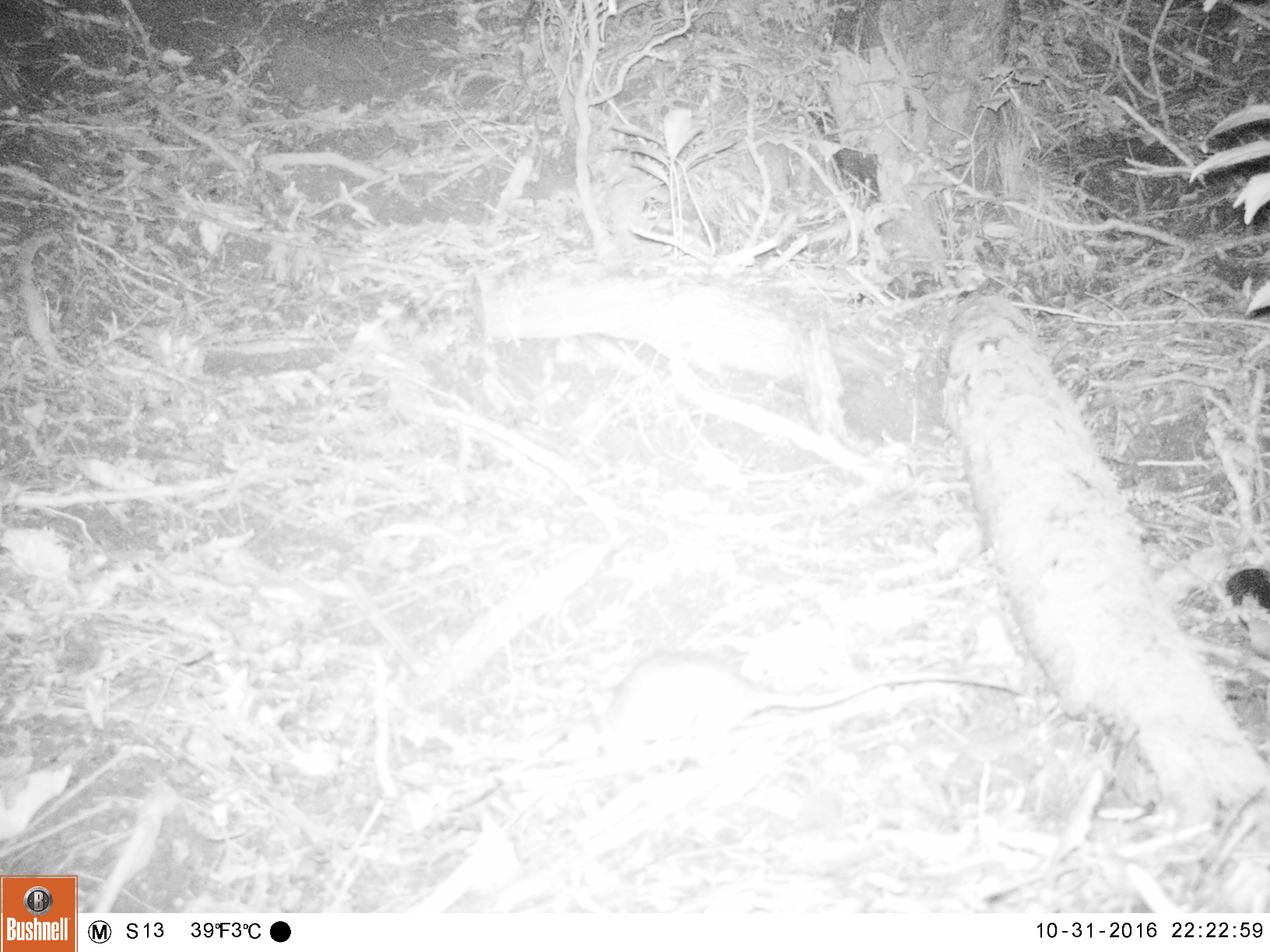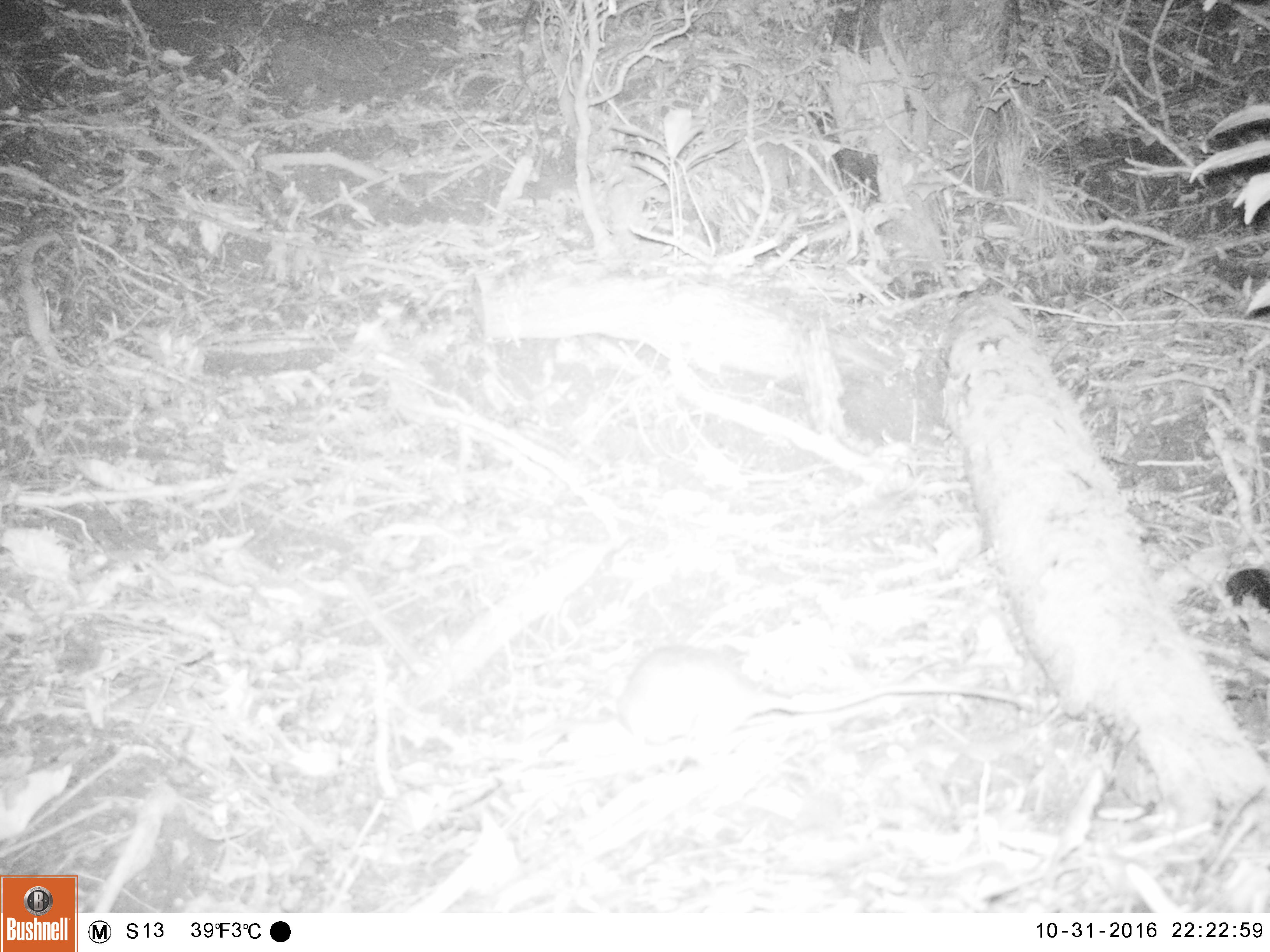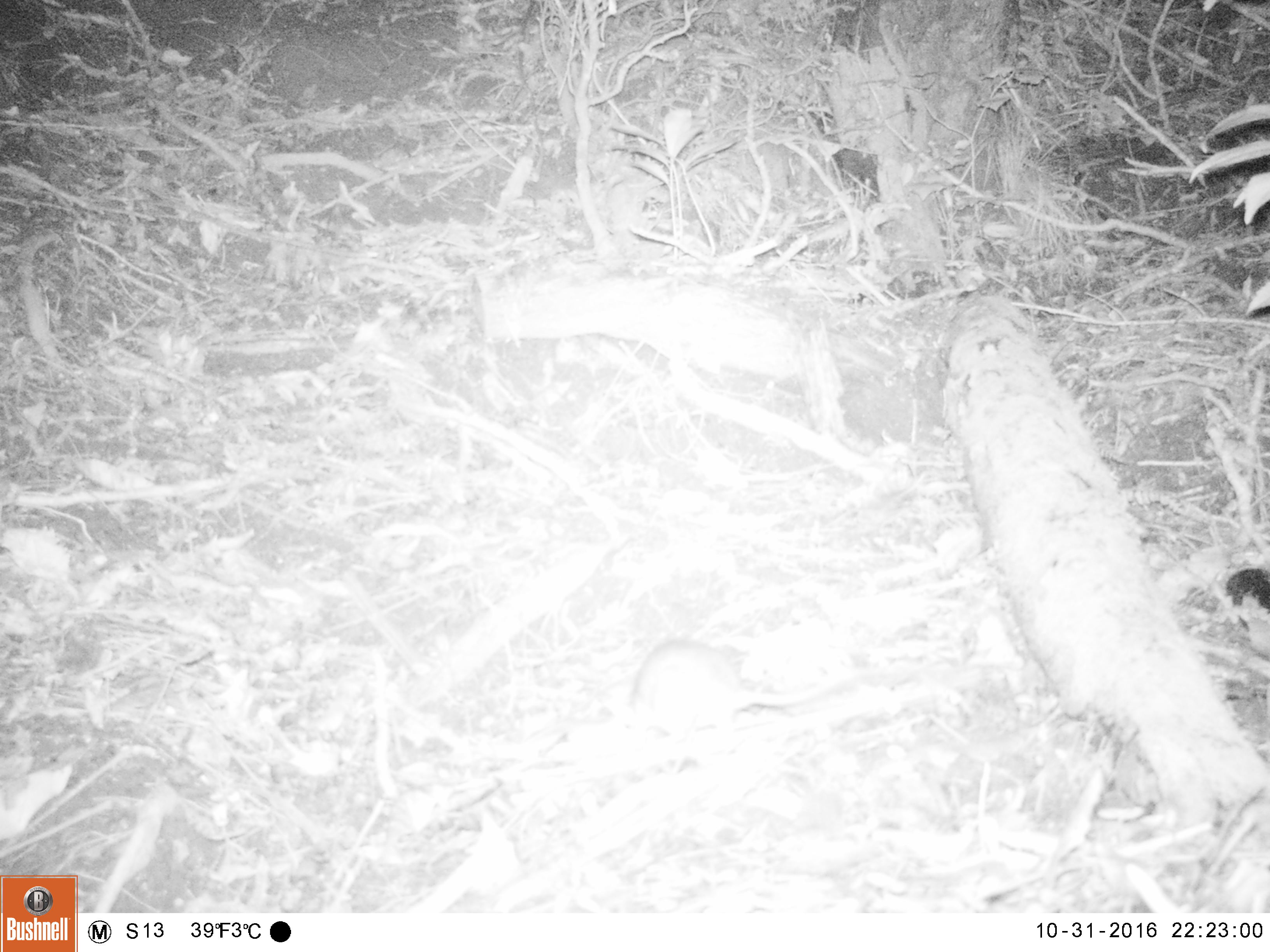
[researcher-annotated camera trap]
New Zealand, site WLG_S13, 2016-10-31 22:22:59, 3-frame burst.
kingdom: Animalia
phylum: Chordata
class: Mammalia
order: Rodentia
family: Muridae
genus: Rattus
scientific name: Rattus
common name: rat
Rat (Rattus).